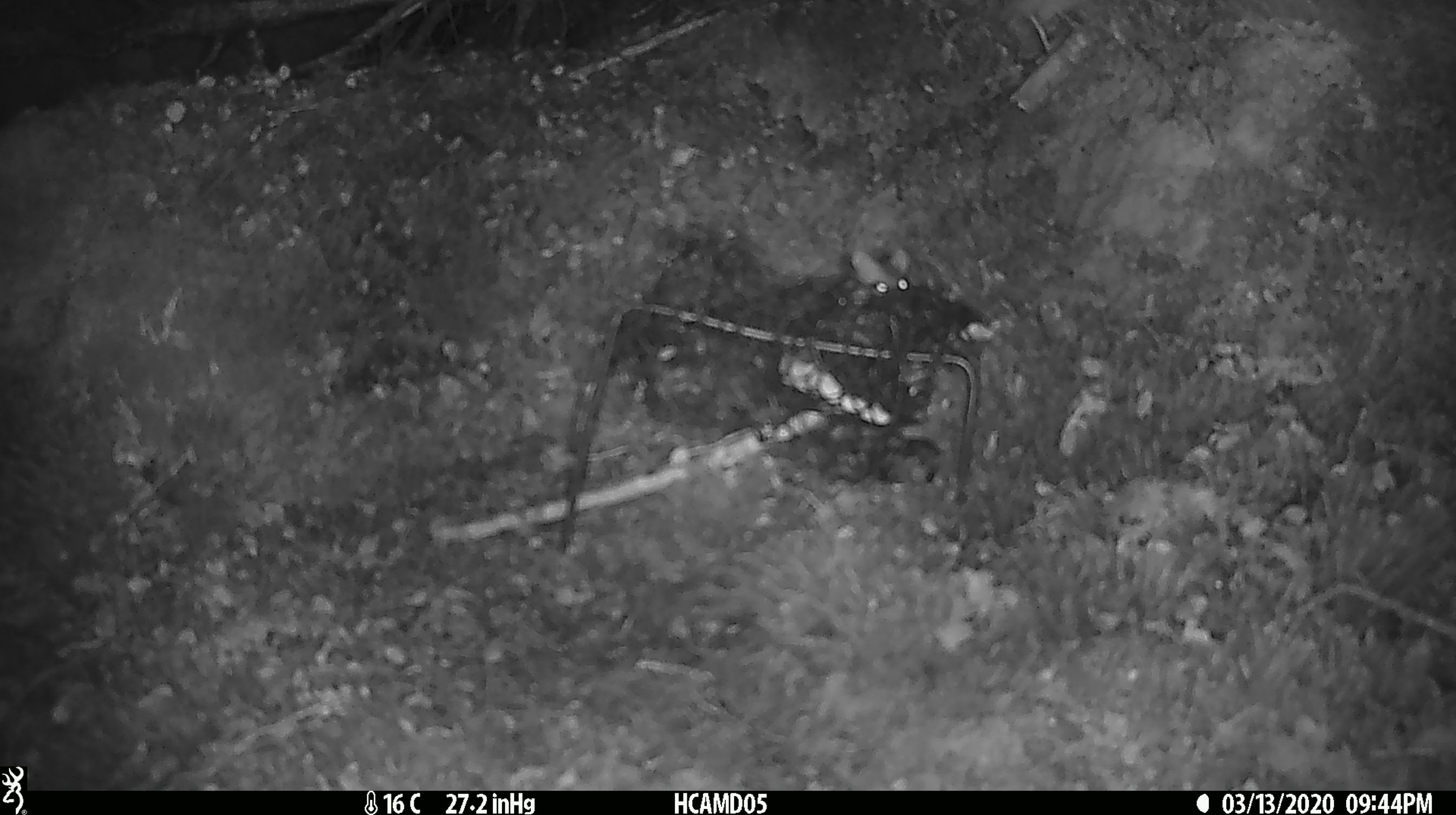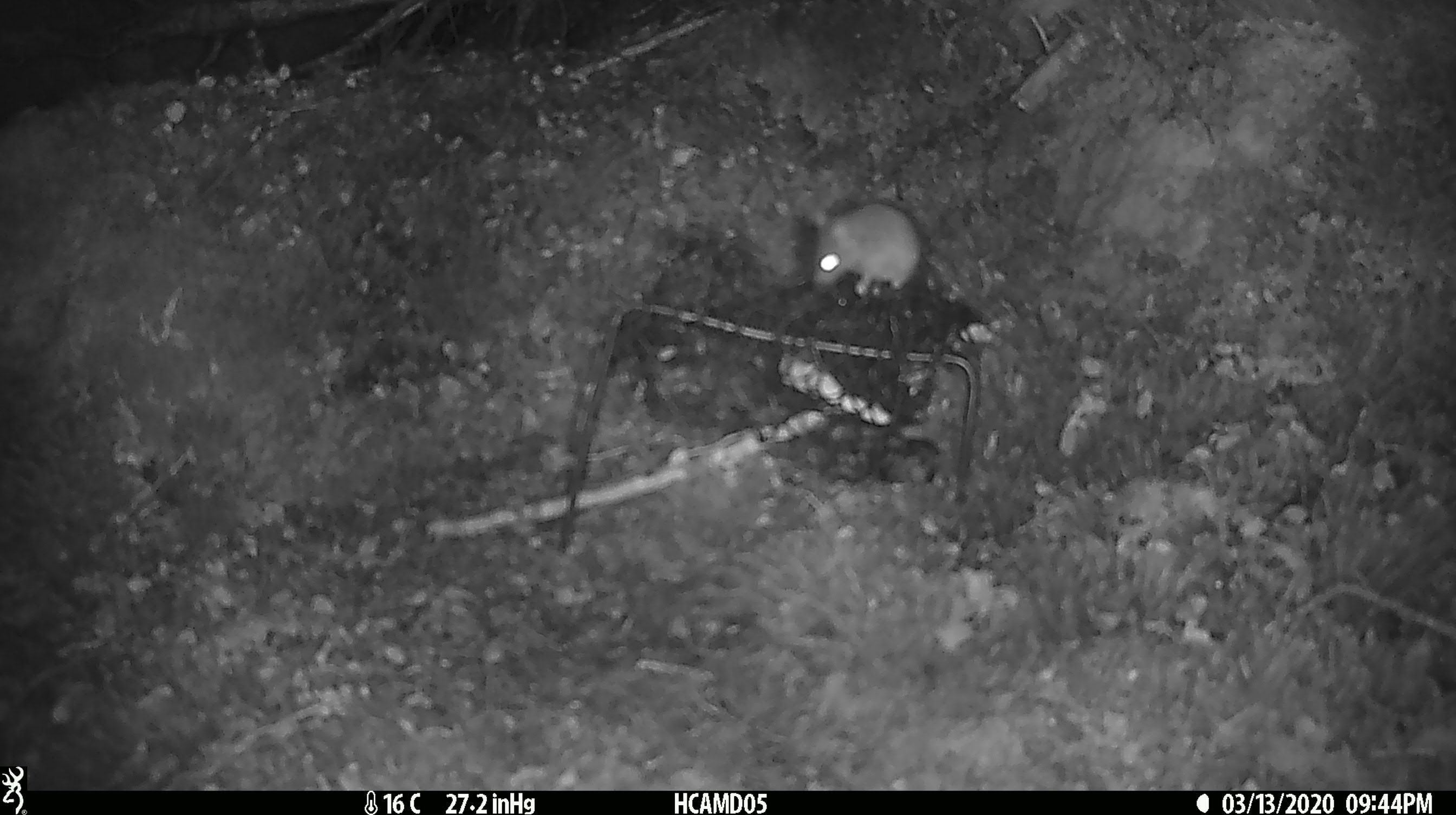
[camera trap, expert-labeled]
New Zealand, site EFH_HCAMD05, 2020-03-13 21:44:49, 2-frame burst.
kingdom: Animalia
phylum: Chordata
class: Mammalia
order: Rodentia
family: Muridae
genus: Mus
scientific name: Mus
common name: mouse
Mouse (Mus).